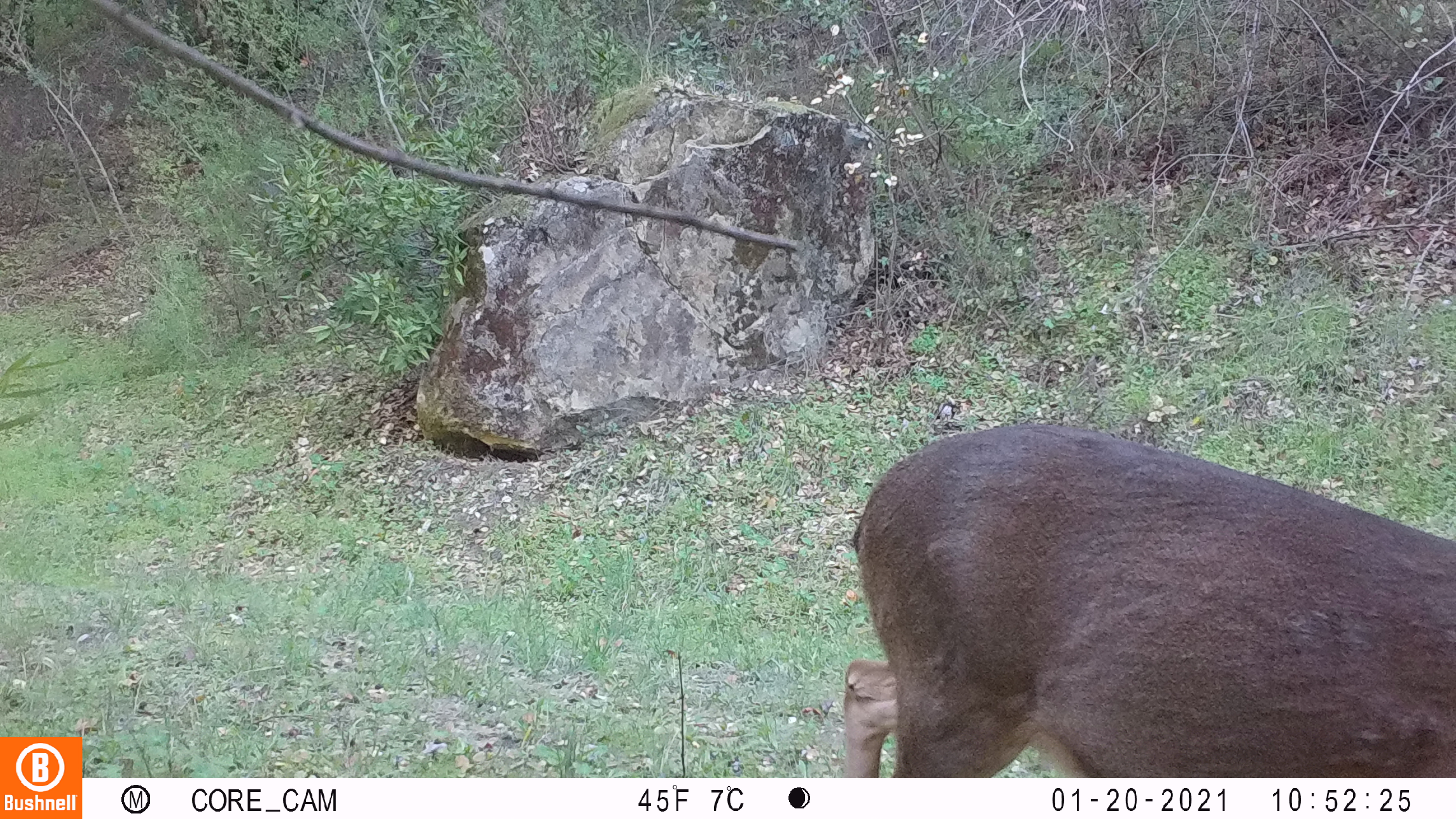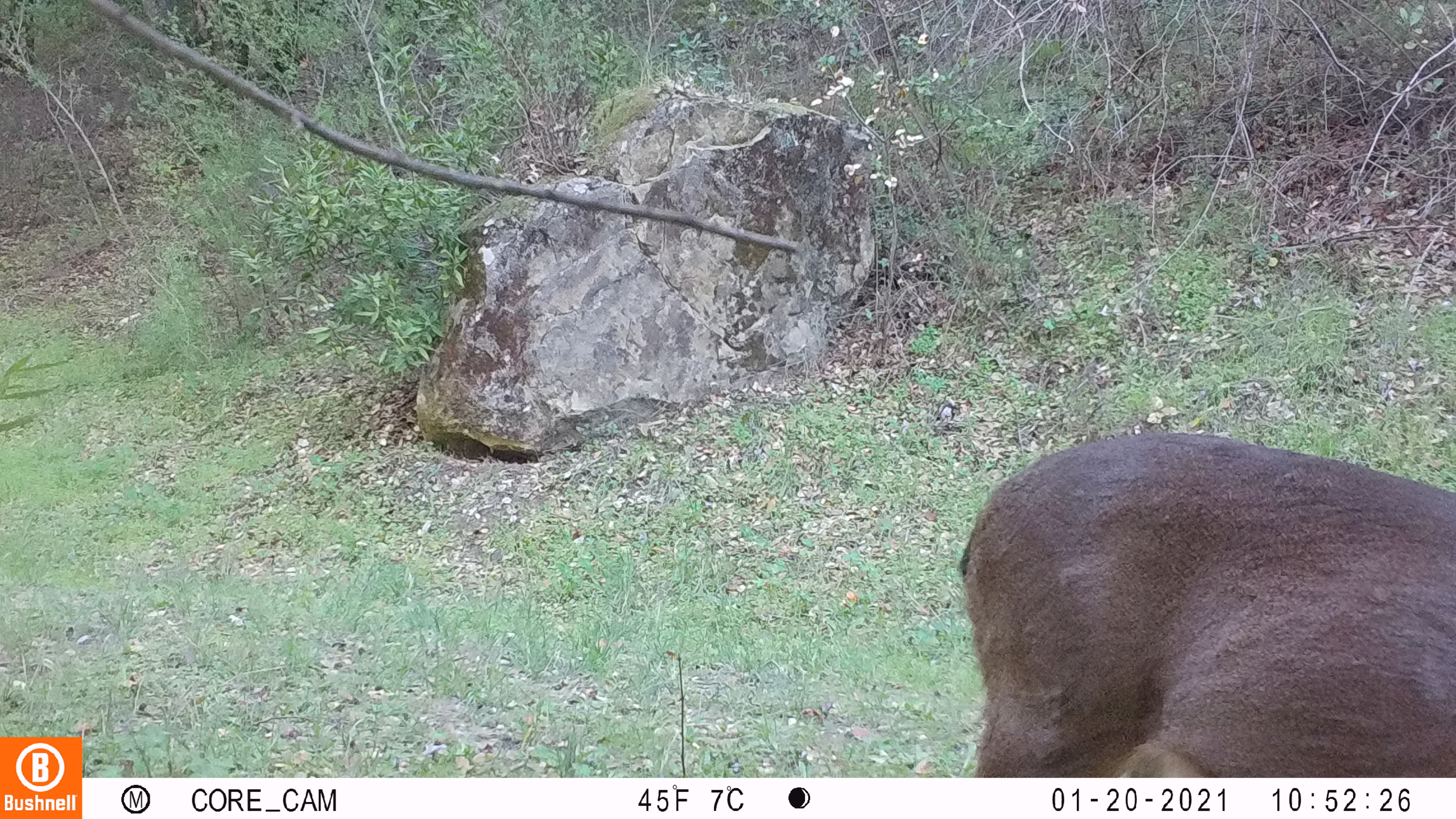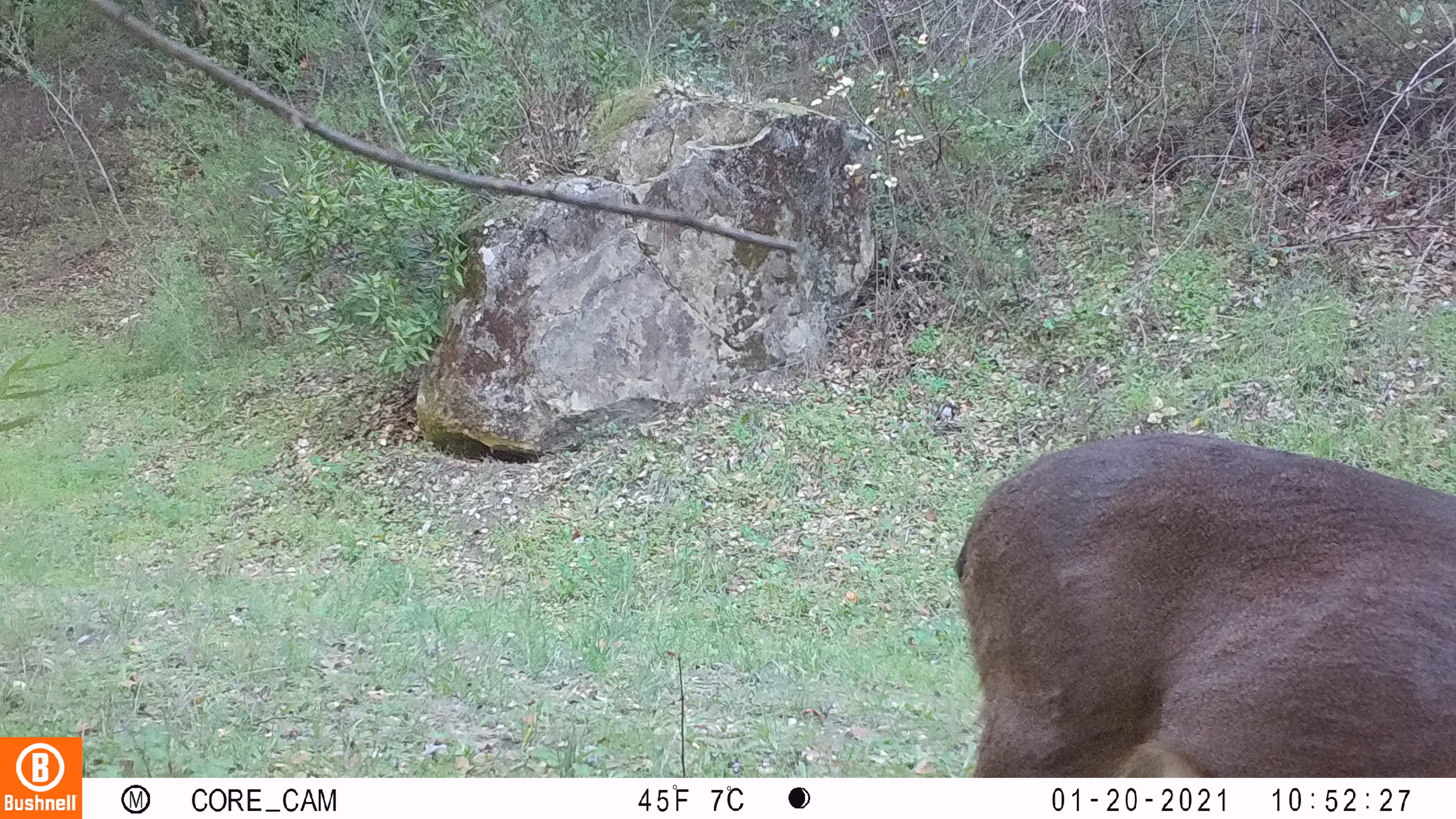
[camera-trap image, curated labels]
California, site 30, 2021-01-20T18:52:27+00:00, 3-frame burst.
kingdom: Animalia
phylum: Chordata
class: Mammalia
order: Artiodactyla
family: Cervidae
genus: Odocoileus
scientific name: Odocoileus hemionus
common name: mule deer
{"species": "mule deer (Odocoileus hemionus)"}